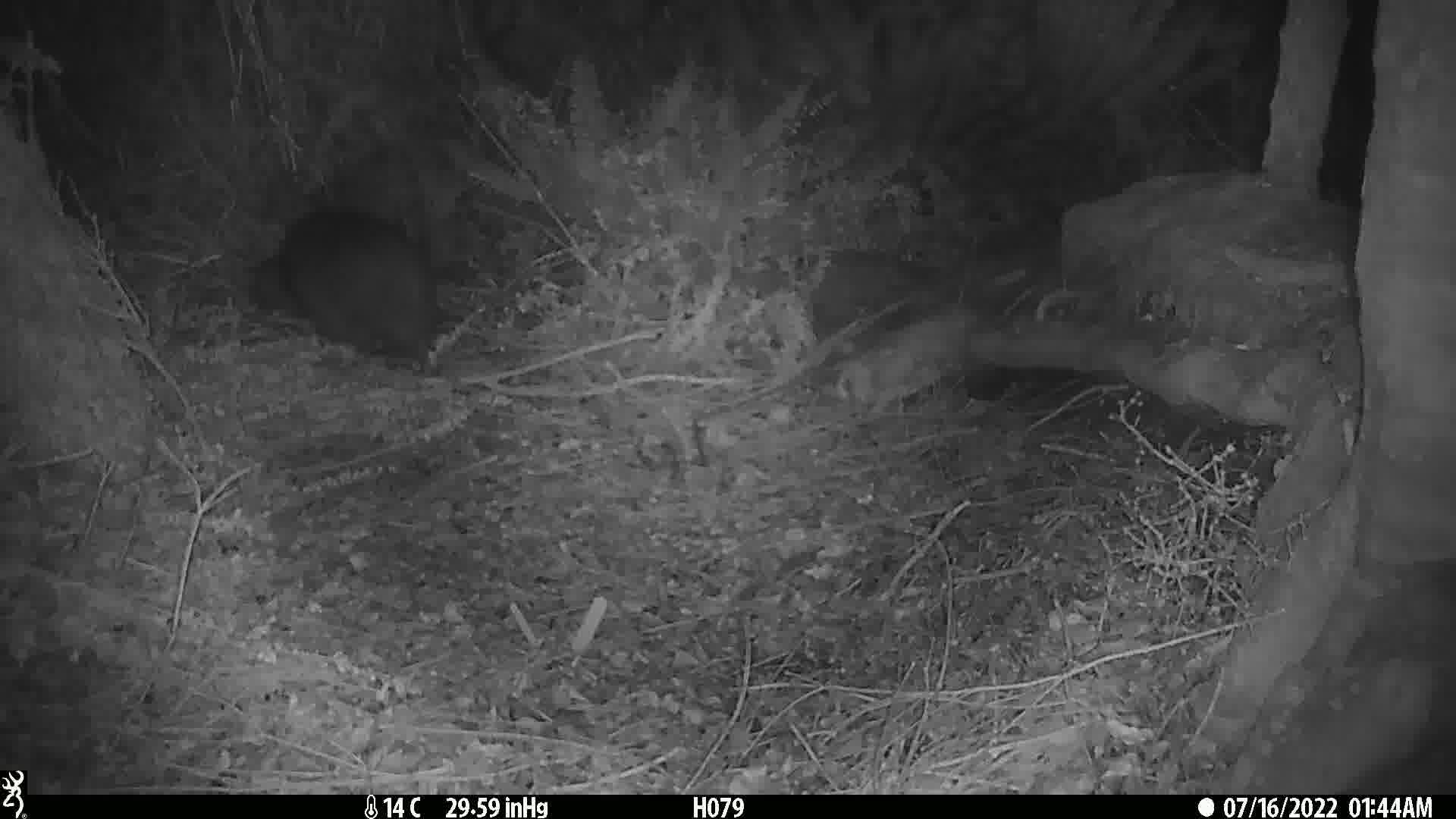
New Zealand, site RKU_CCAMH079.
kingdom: Animalia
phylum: Chordata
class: Aves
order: Apterygiformes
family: Apterygidae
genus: Apteryx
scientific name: Apteryx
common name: kiwi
Kiwi (Apteryx).